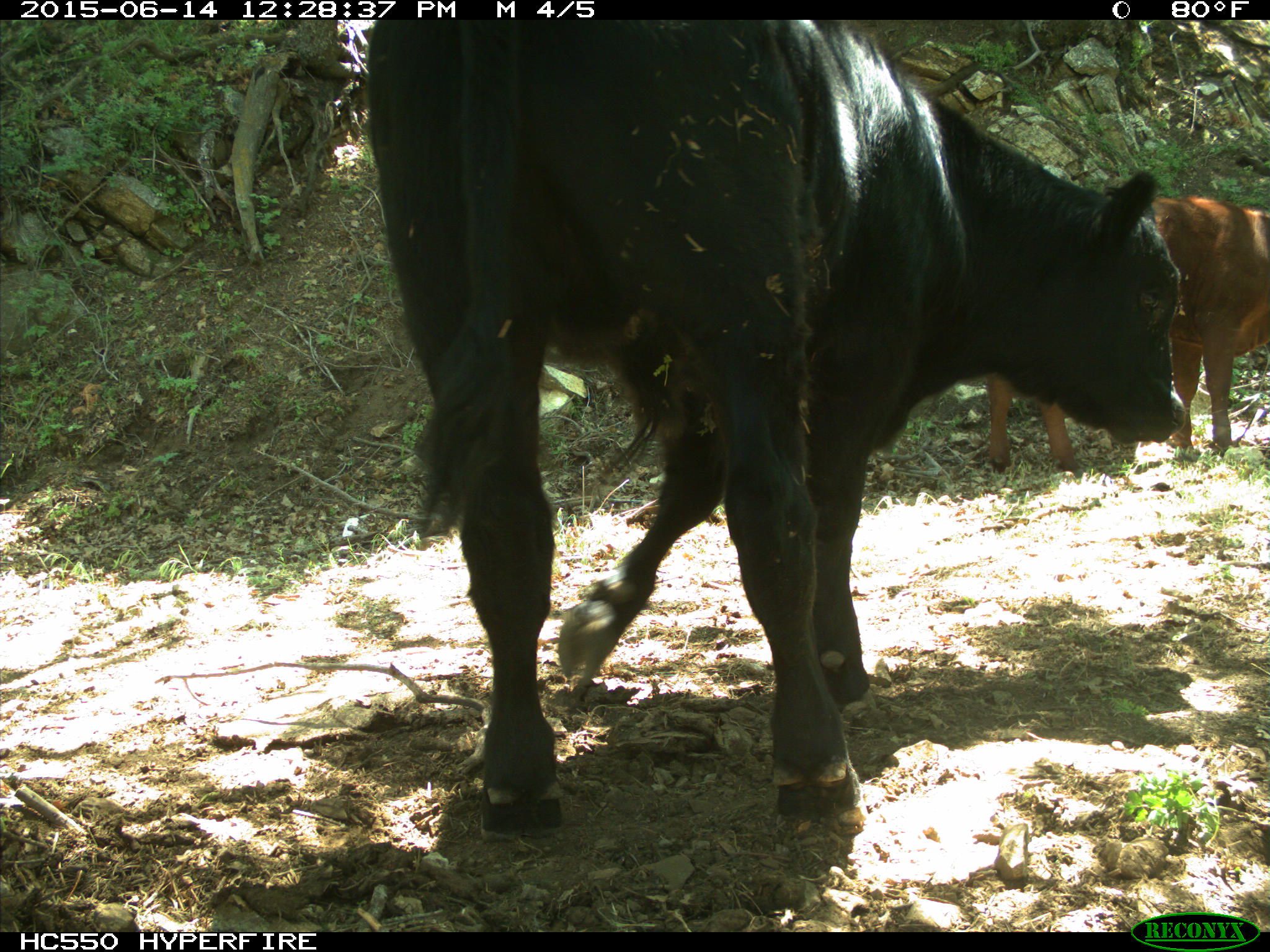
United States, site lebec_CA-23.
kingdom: Animalia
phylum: Chordata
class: Mammalia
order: Artiodactyla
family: Bovidae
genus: Bos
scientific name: Bos taurus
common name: domestic cow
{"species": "Bos taurus (domestic cow)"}